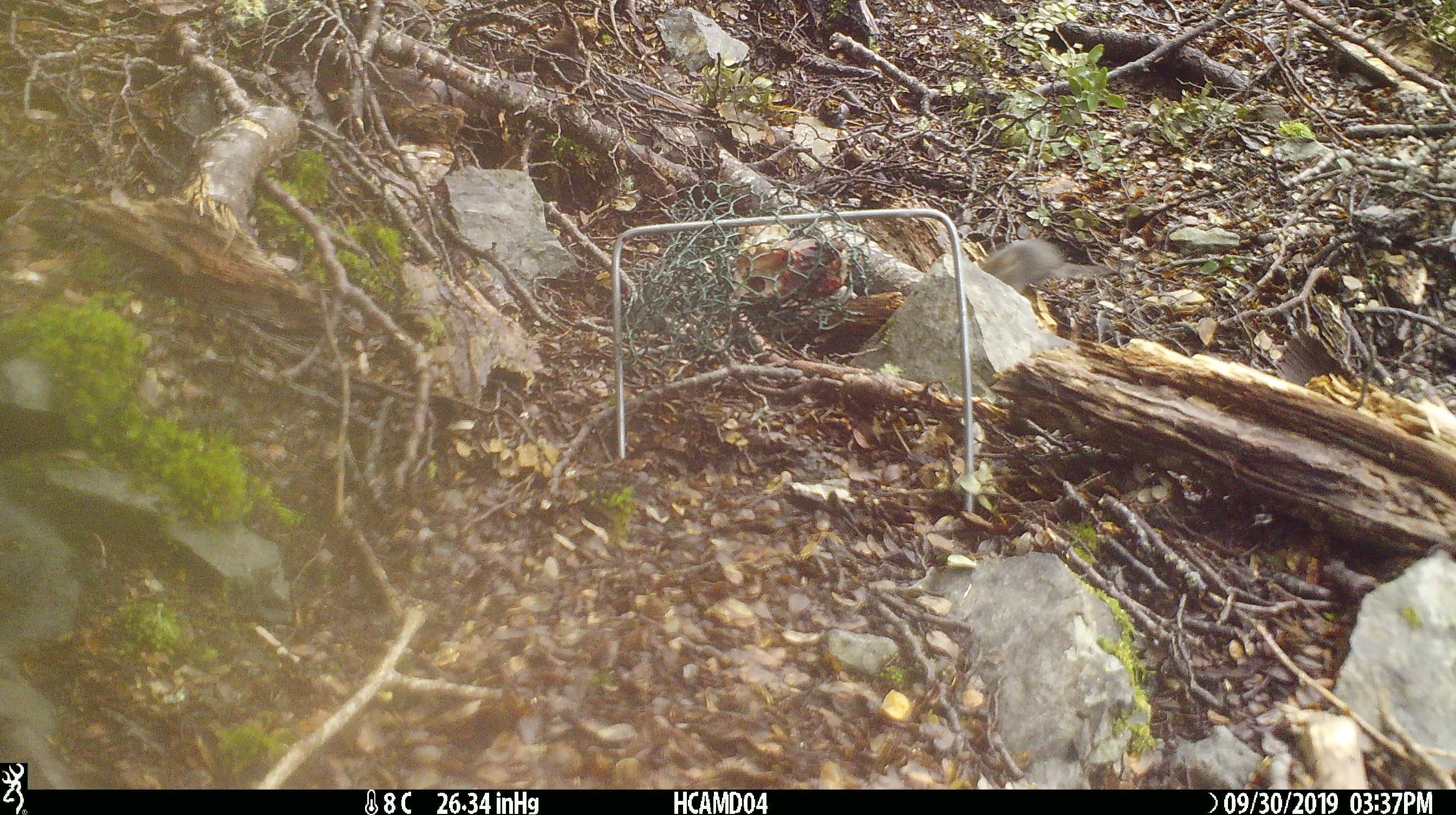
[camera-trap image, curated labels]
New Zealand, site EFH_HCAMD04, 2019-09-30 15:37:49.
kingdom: Animalia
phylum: Chordata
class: Mammalia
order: Rodentia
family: Muridae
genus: Mus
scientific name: Mus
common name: mouse